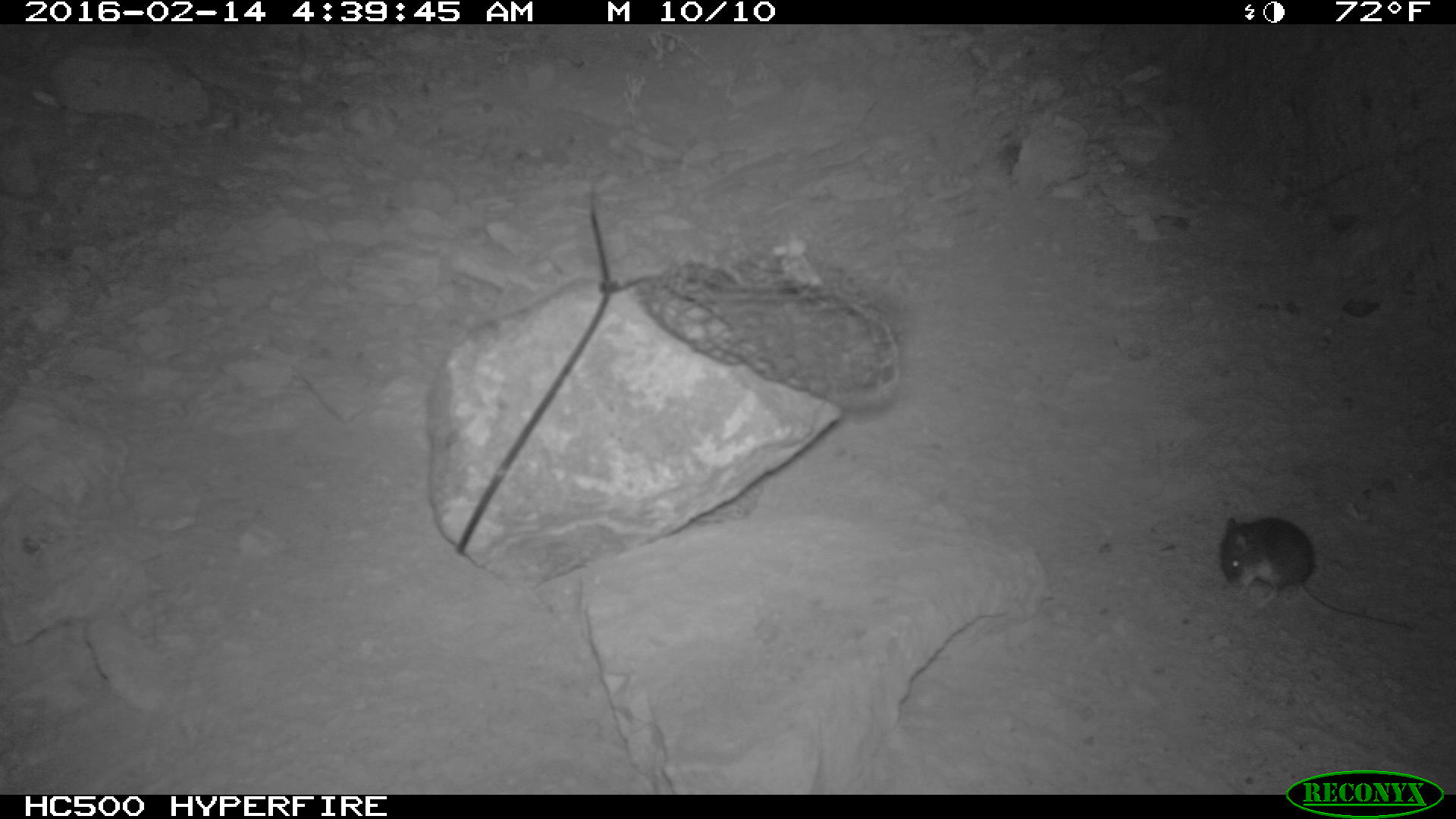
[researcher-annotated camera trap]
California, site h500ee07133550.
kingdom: Animalia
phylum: Chordata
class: Mammalia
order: Rodentia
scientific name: Rodentia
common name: rodent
Rodent (Rodentia).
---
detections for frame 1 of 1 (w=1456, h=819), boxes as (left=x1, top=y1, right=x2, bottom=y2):
rodent: (left=1218, top=516, right=1411, bottom=629)